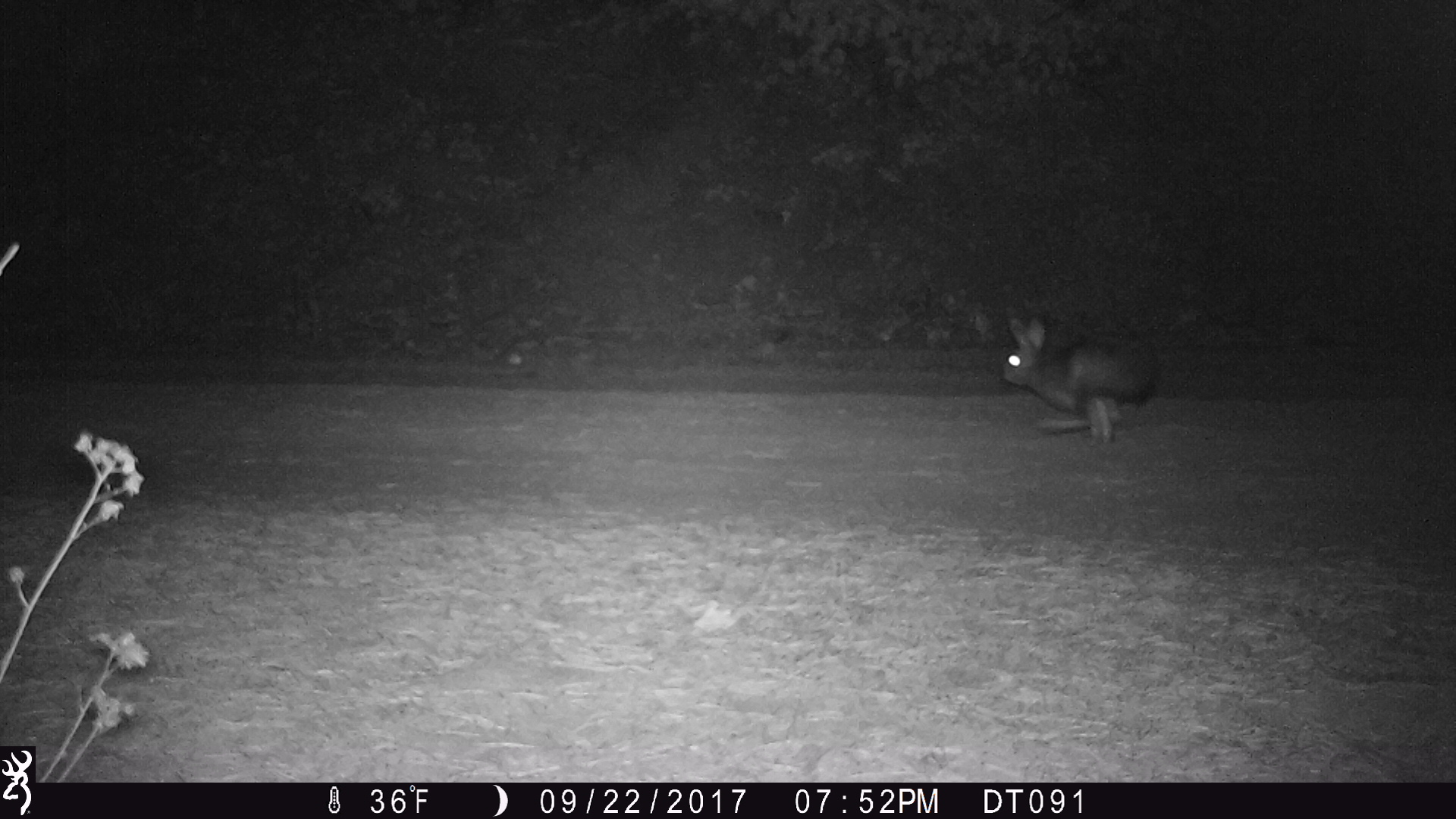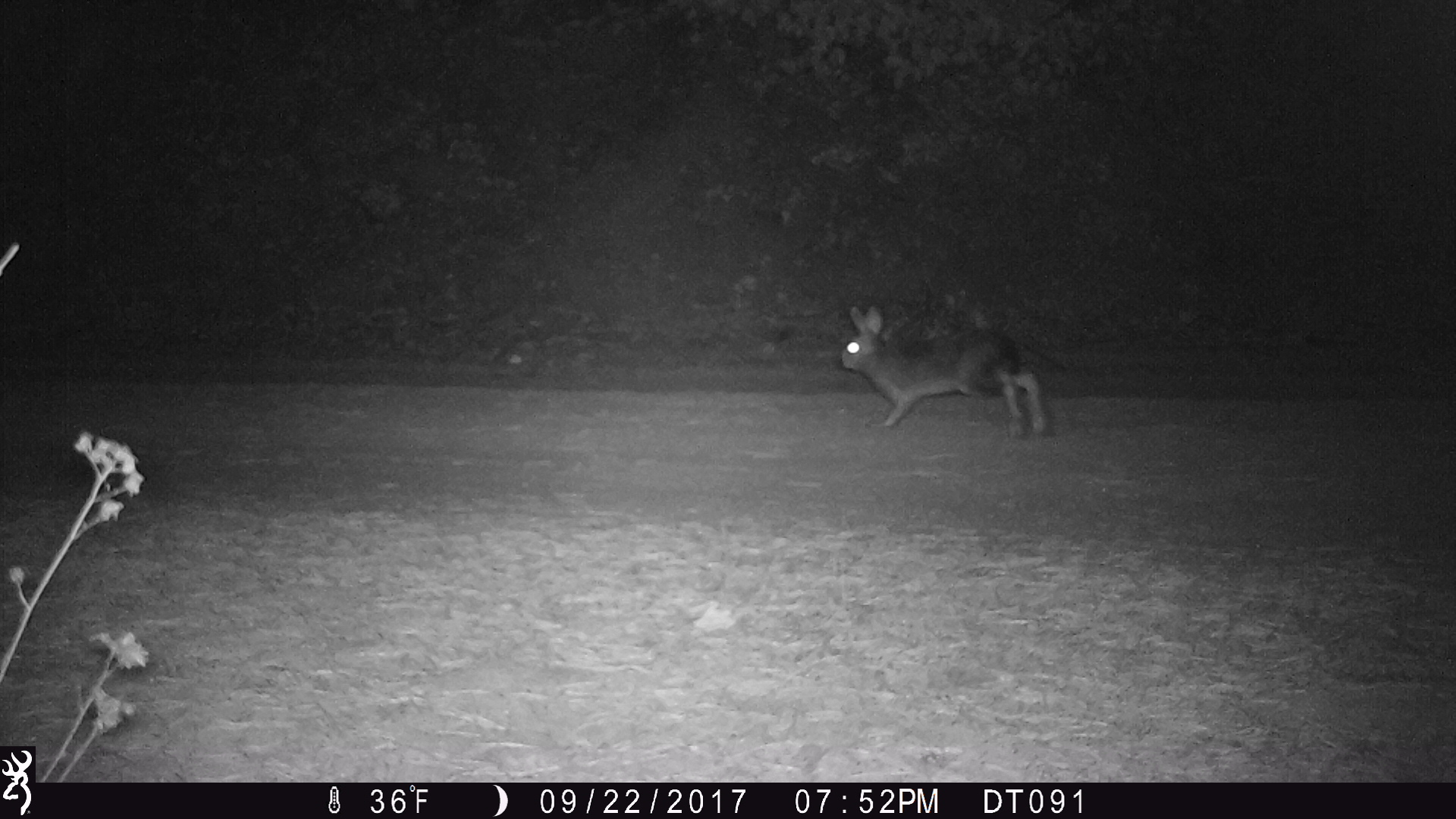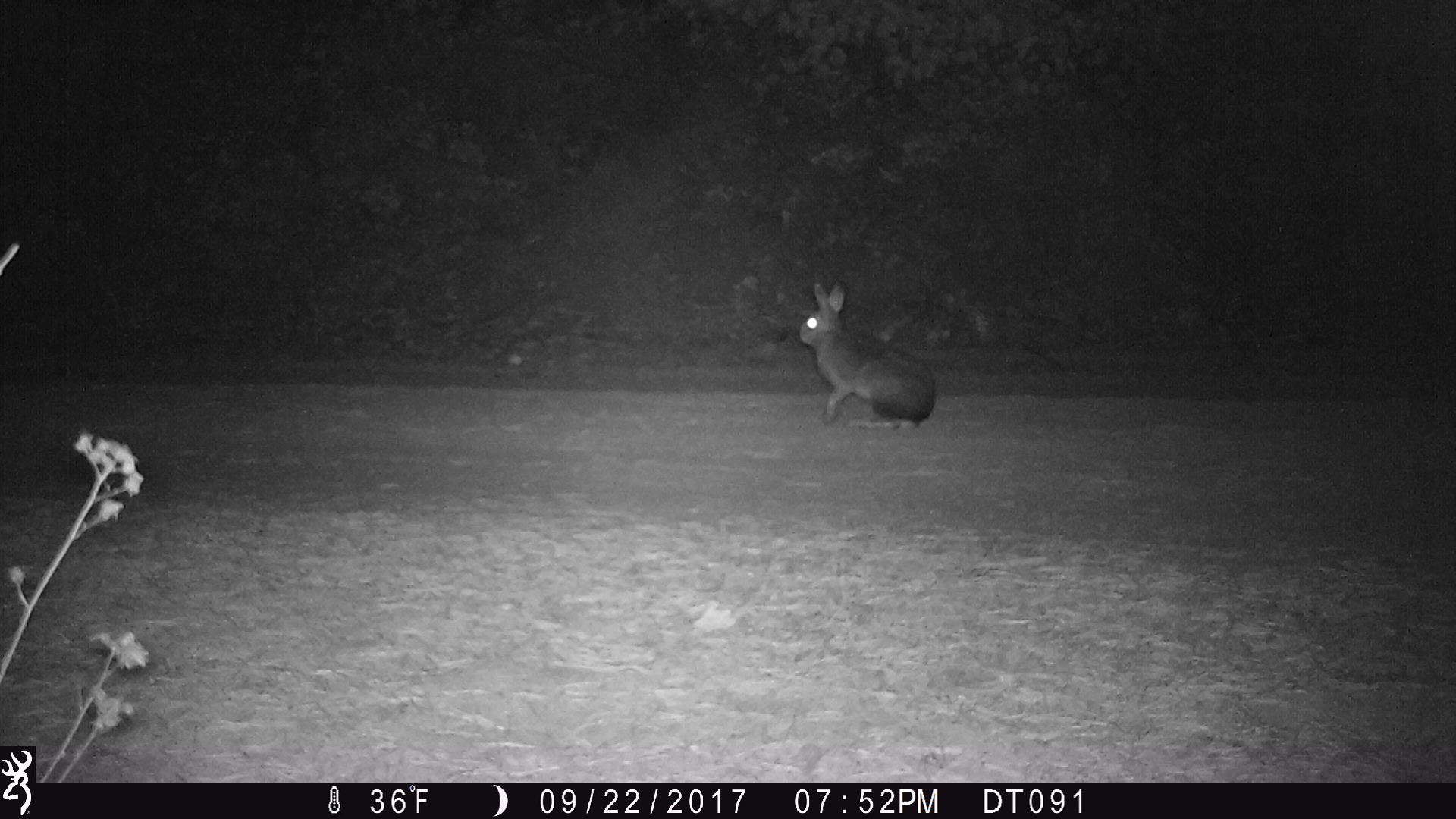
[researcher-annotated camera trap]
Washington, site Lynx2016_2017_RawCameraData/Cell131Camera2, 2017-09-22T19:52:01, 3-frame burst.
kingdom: Animalia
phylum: Chordata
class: Mammalia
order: Lagomorpha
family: Leporidae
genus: Lepus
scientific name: Lepus americanus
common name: snowshoe hare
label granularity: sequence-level